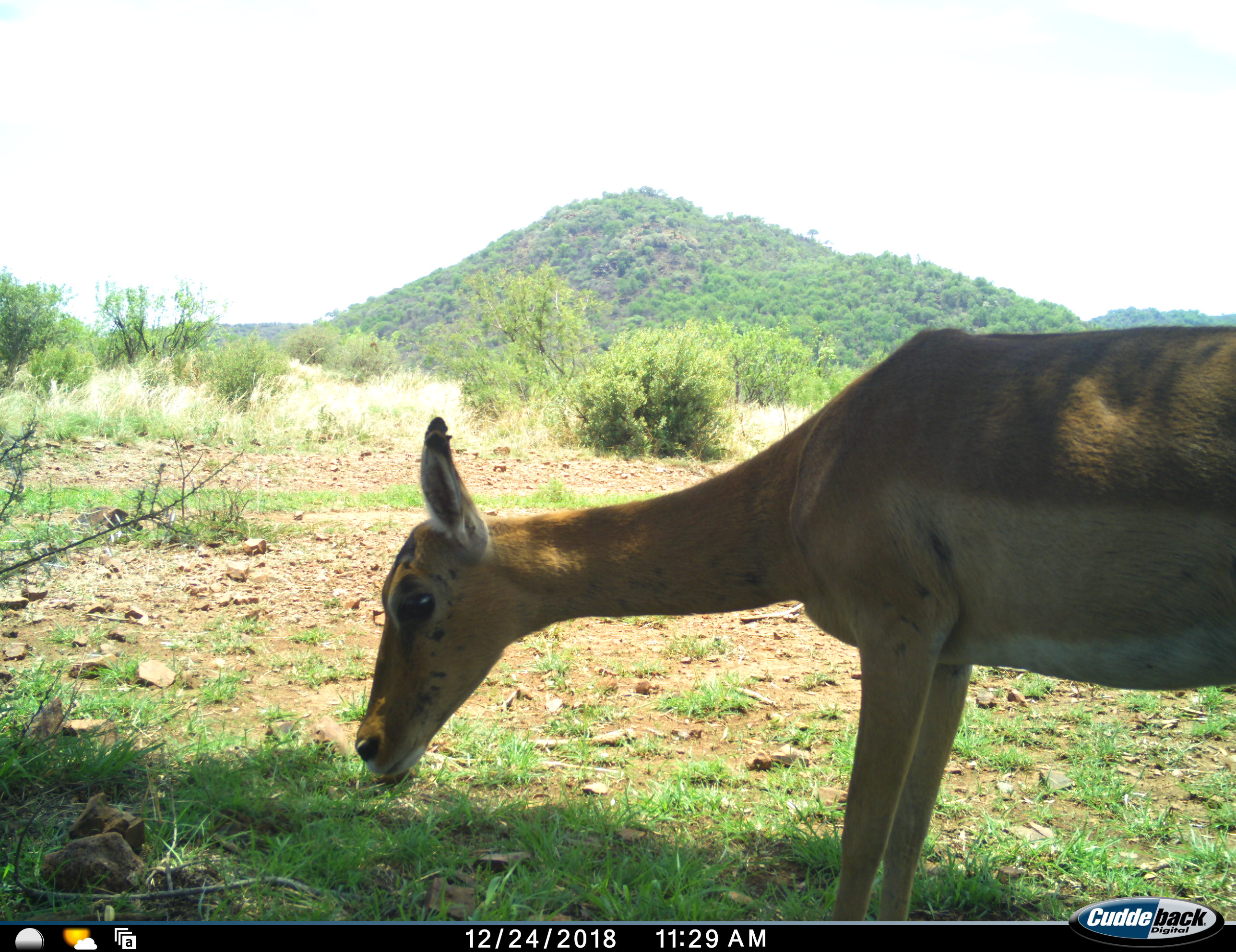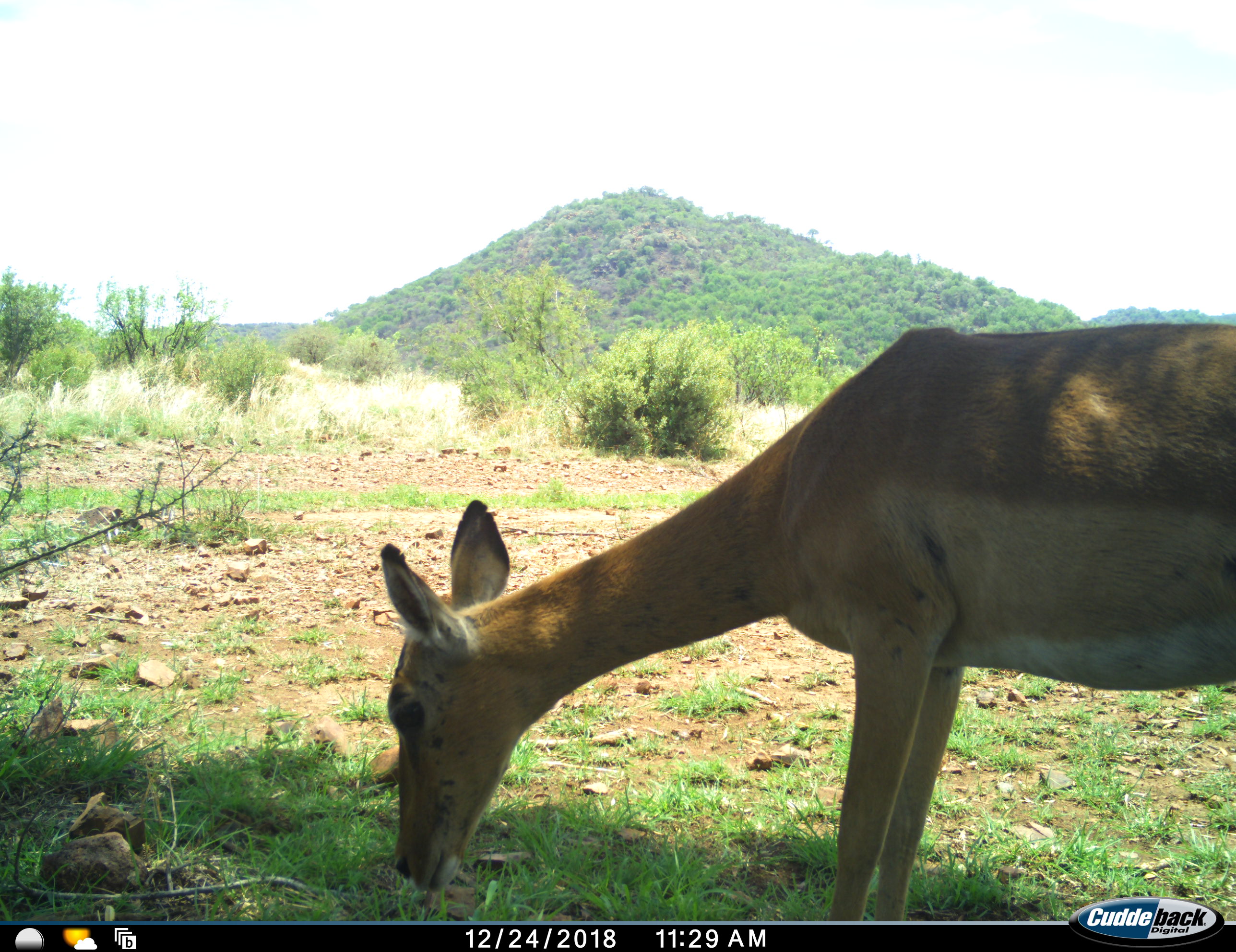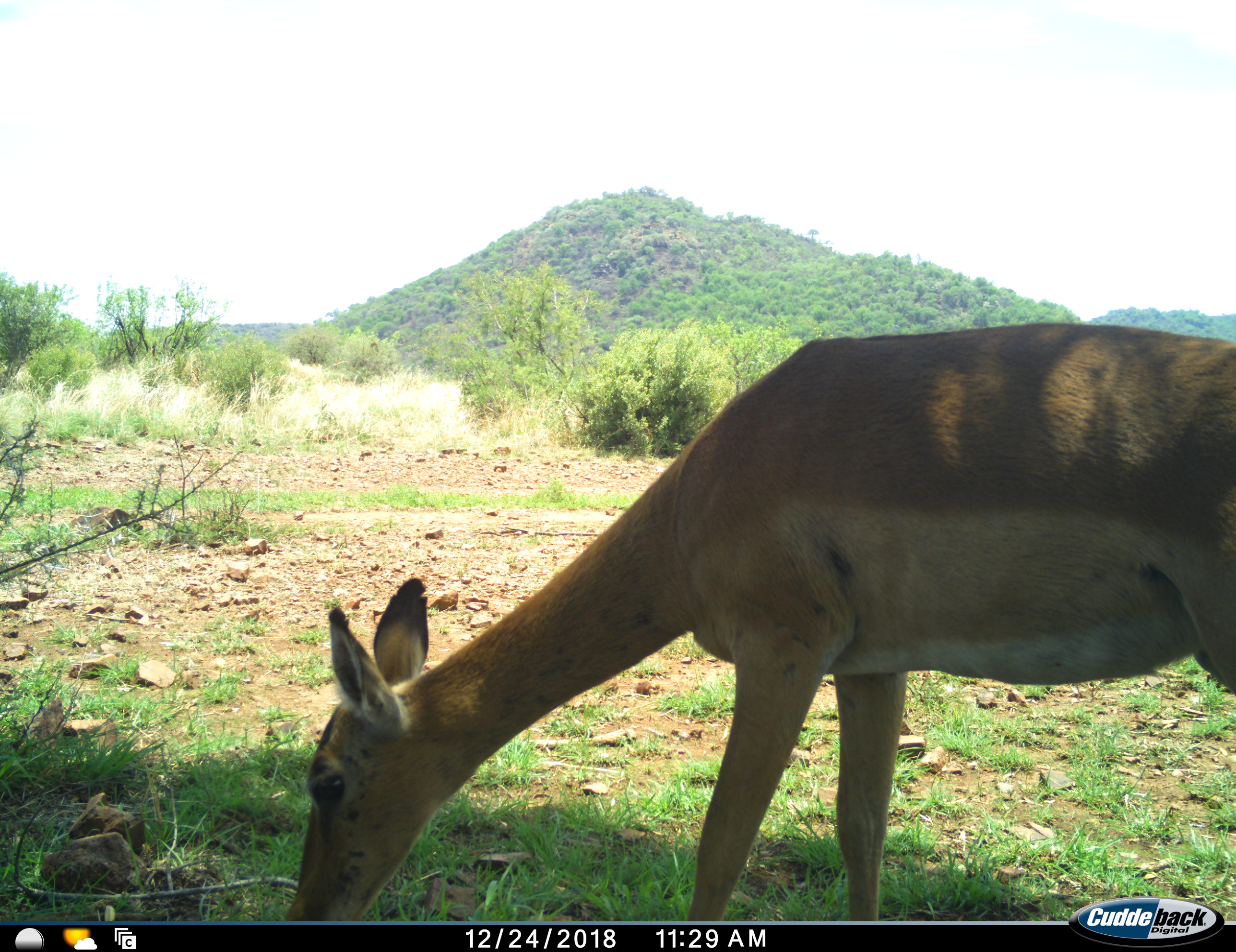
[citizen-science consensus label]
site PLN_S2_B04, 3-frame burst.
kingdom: Animalia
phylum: Chordata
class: Mammalia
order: Artiodactyla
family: Bovidae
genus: Aepyceros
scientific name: Aepyceros melampus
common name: impala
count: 1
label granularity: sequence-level